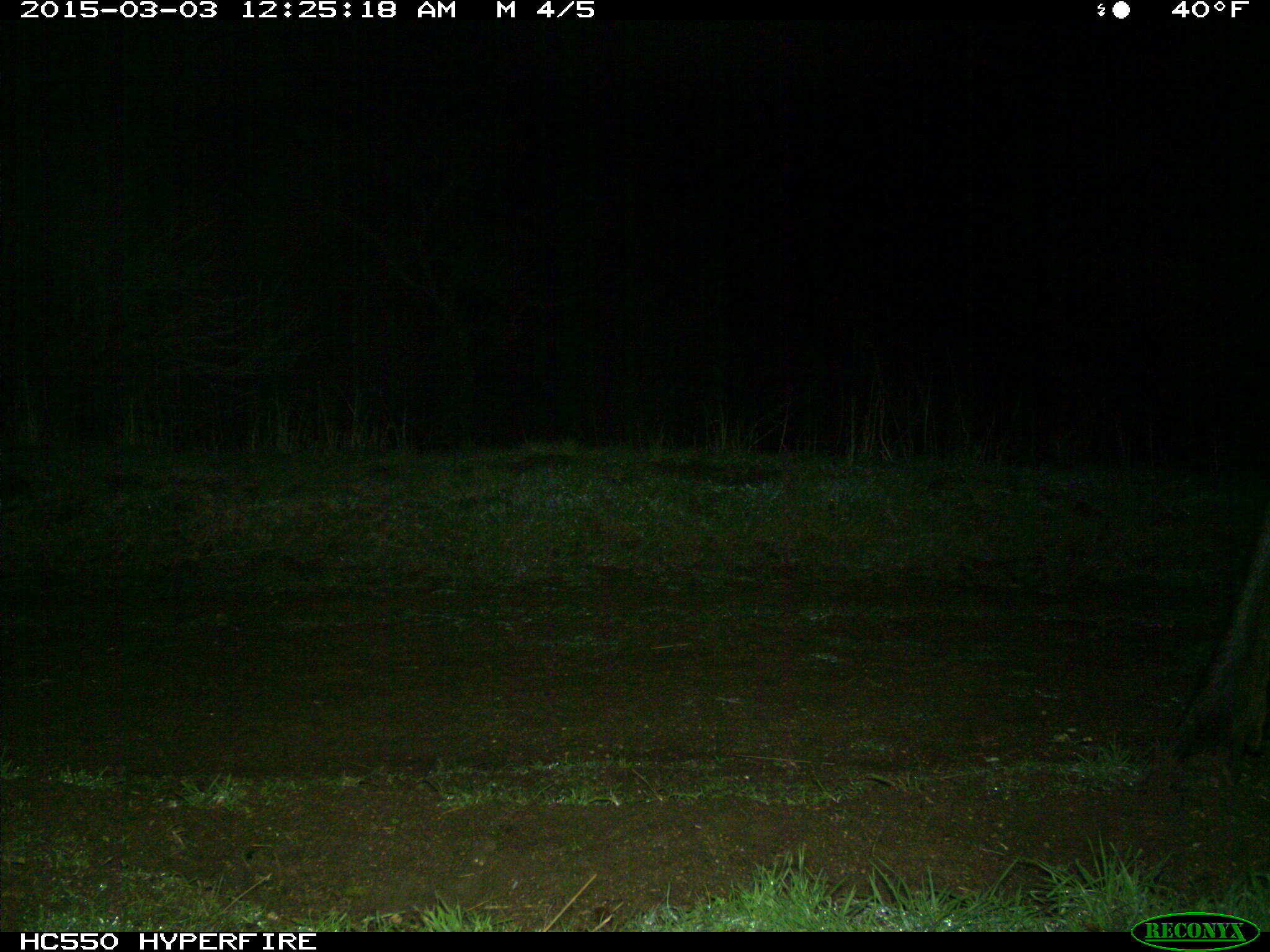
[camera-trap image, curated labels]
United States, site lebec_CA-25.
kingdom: Animalia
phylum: Chordata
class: Mammalia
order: Artiodactyla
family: Cervidae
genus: Cervus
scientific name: Cervus canadensis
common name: elk